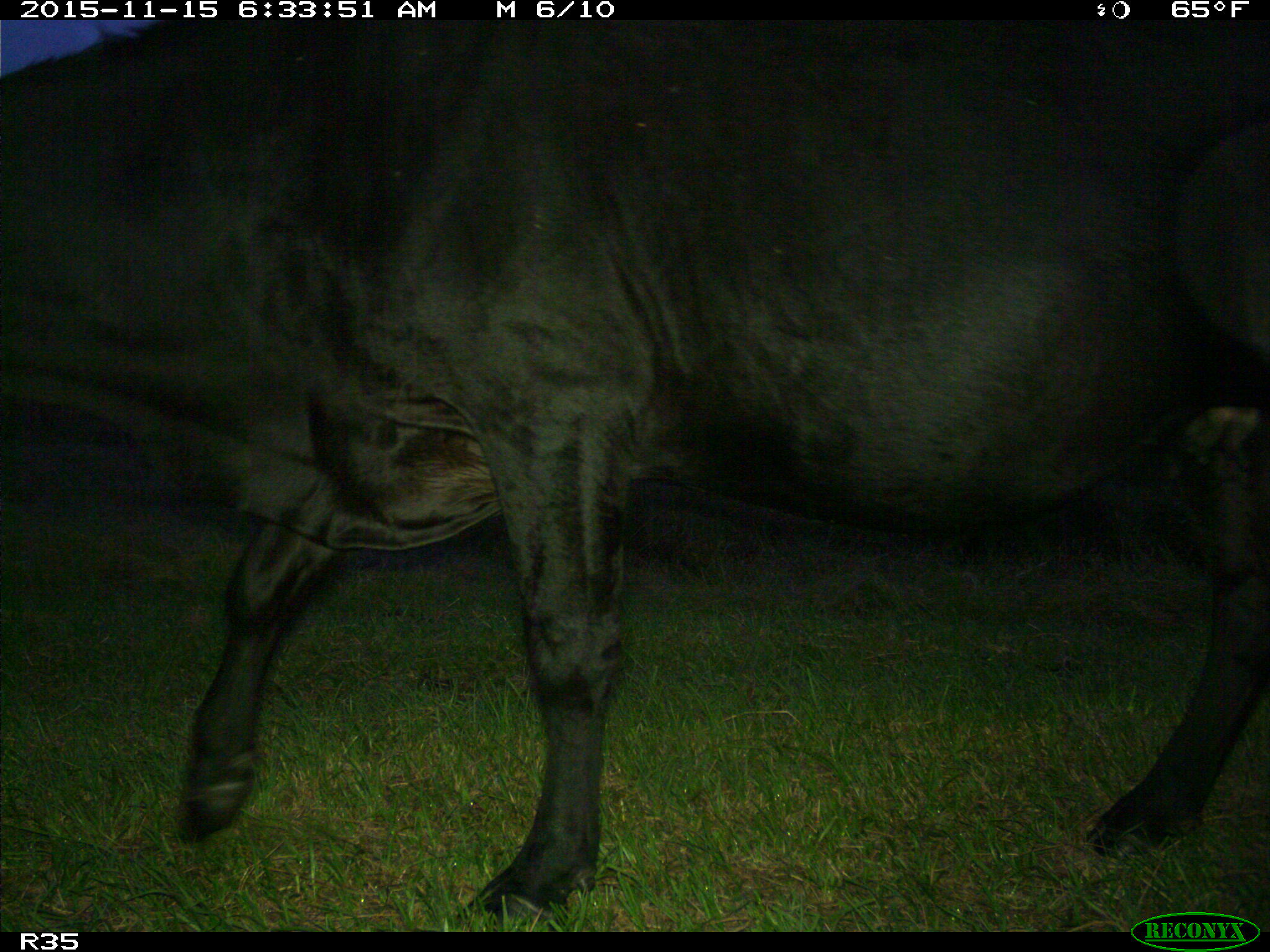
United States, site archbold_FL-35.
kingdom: Animalia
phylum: Chordata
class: Mammalia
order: Artiodactyla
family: Bovidae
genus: Bos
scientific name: Bos taurus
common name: domestic cow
Bos taurus (domestic cow).